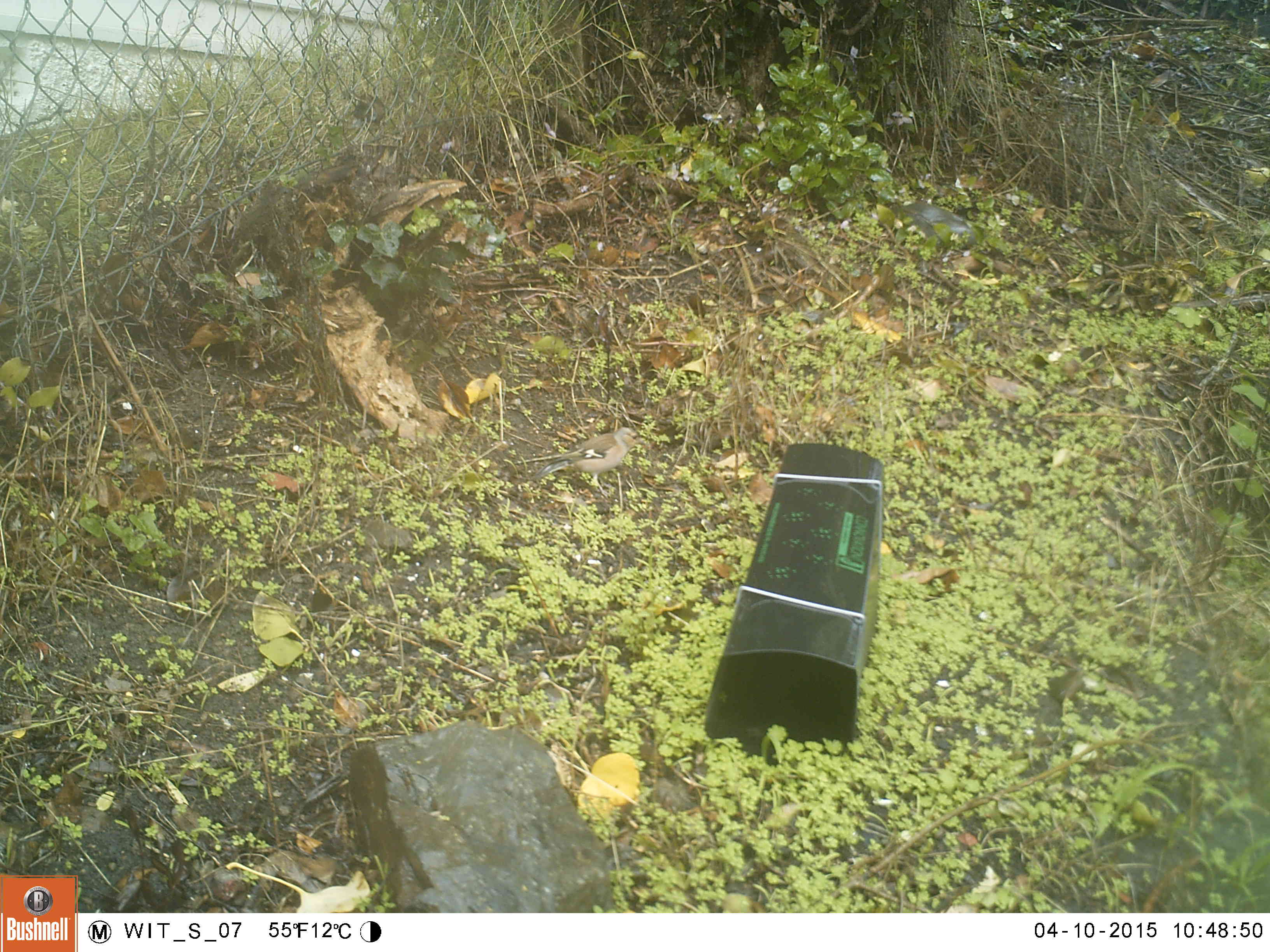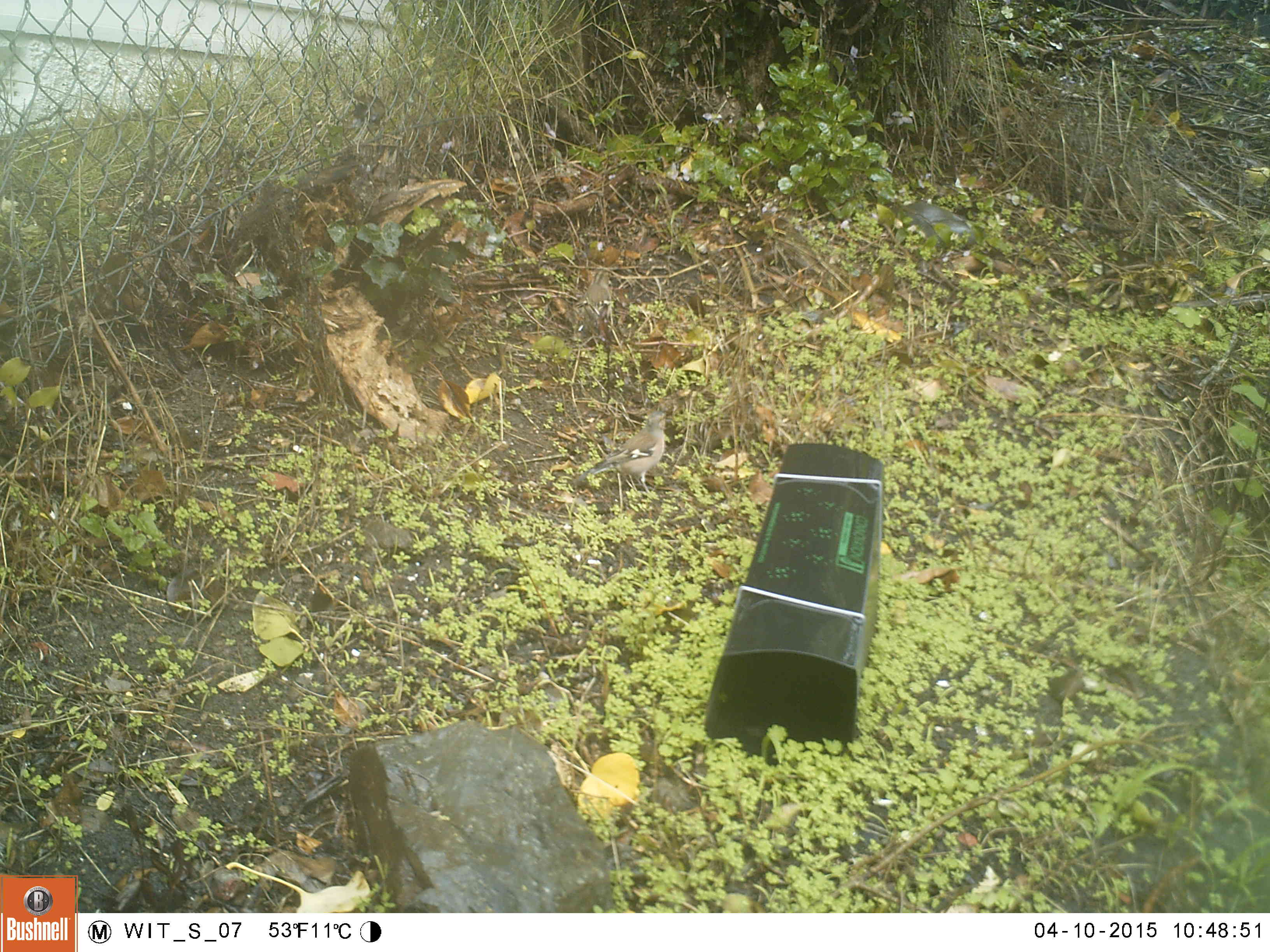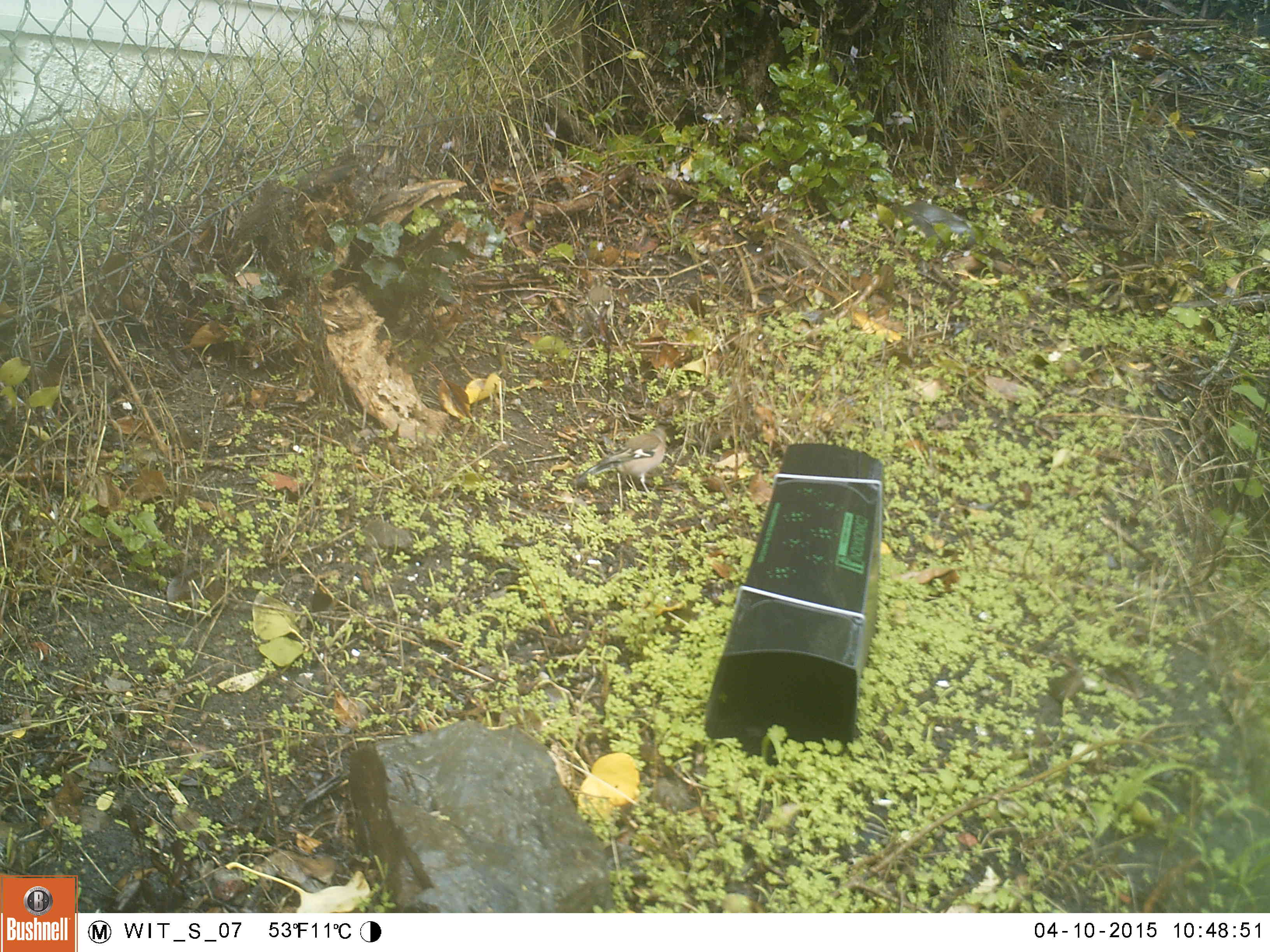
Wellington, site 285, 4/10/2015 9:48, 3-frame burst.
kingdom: Animalia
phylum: Chordata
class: Aves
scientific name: Aves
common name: bird